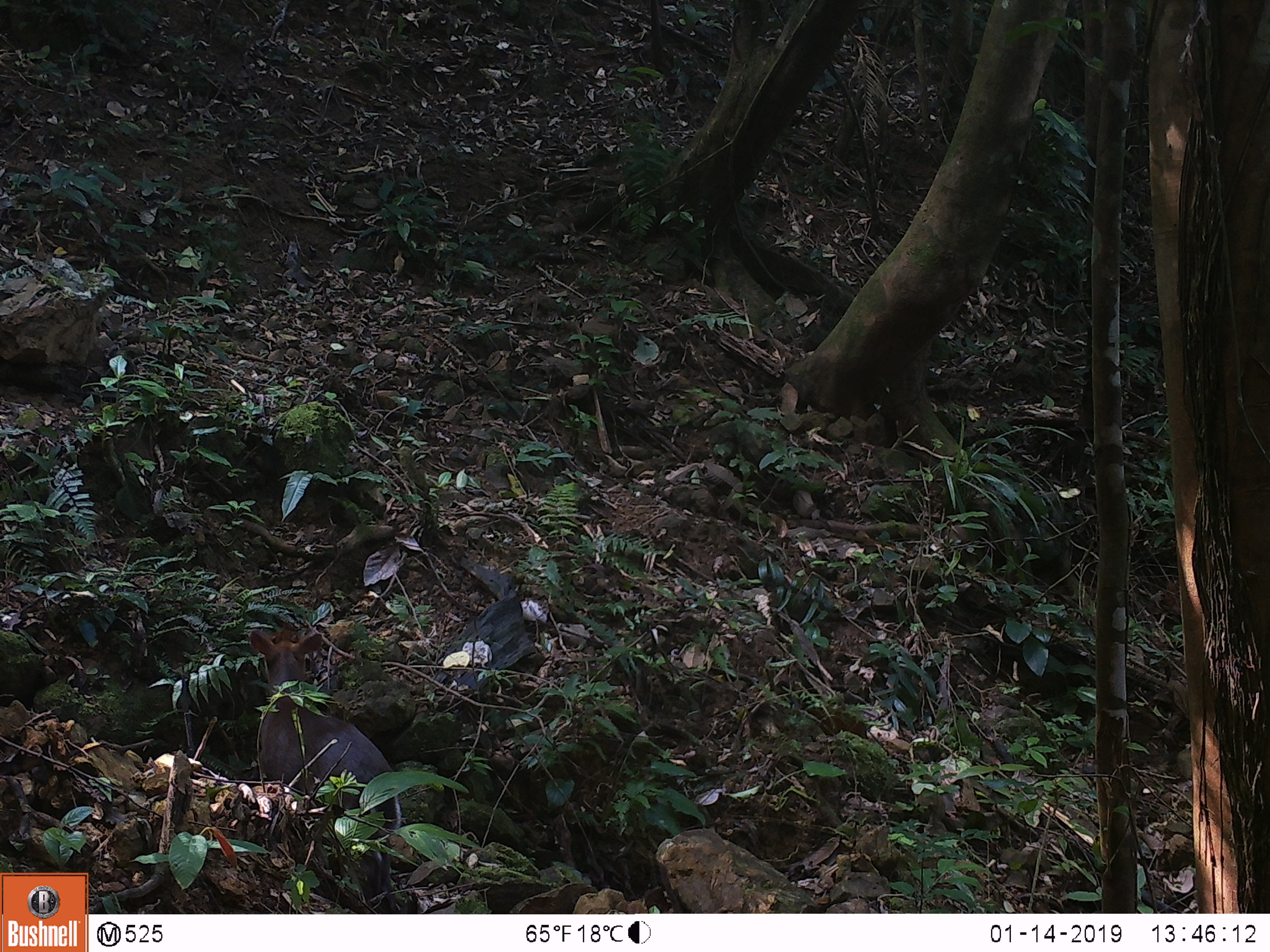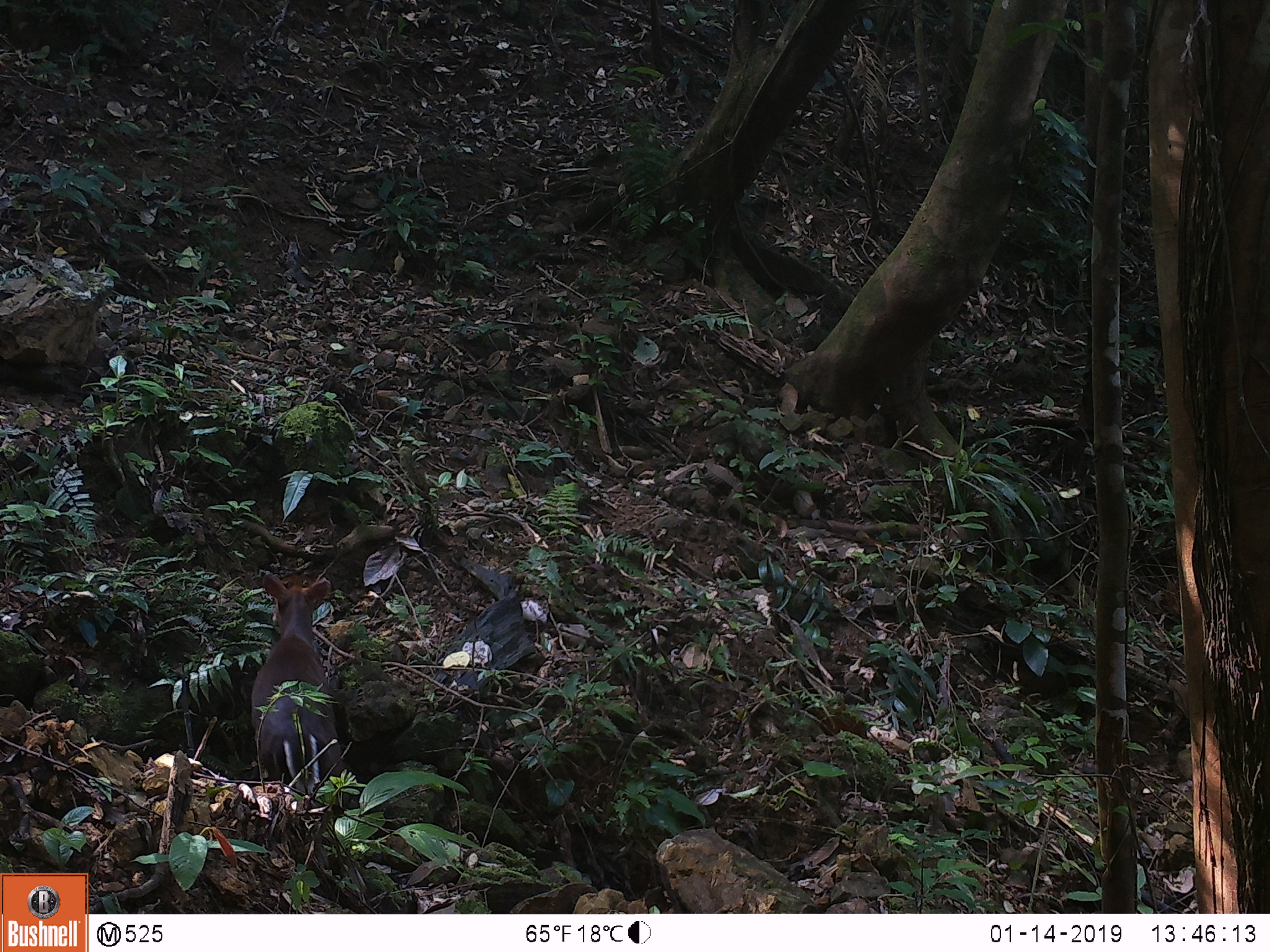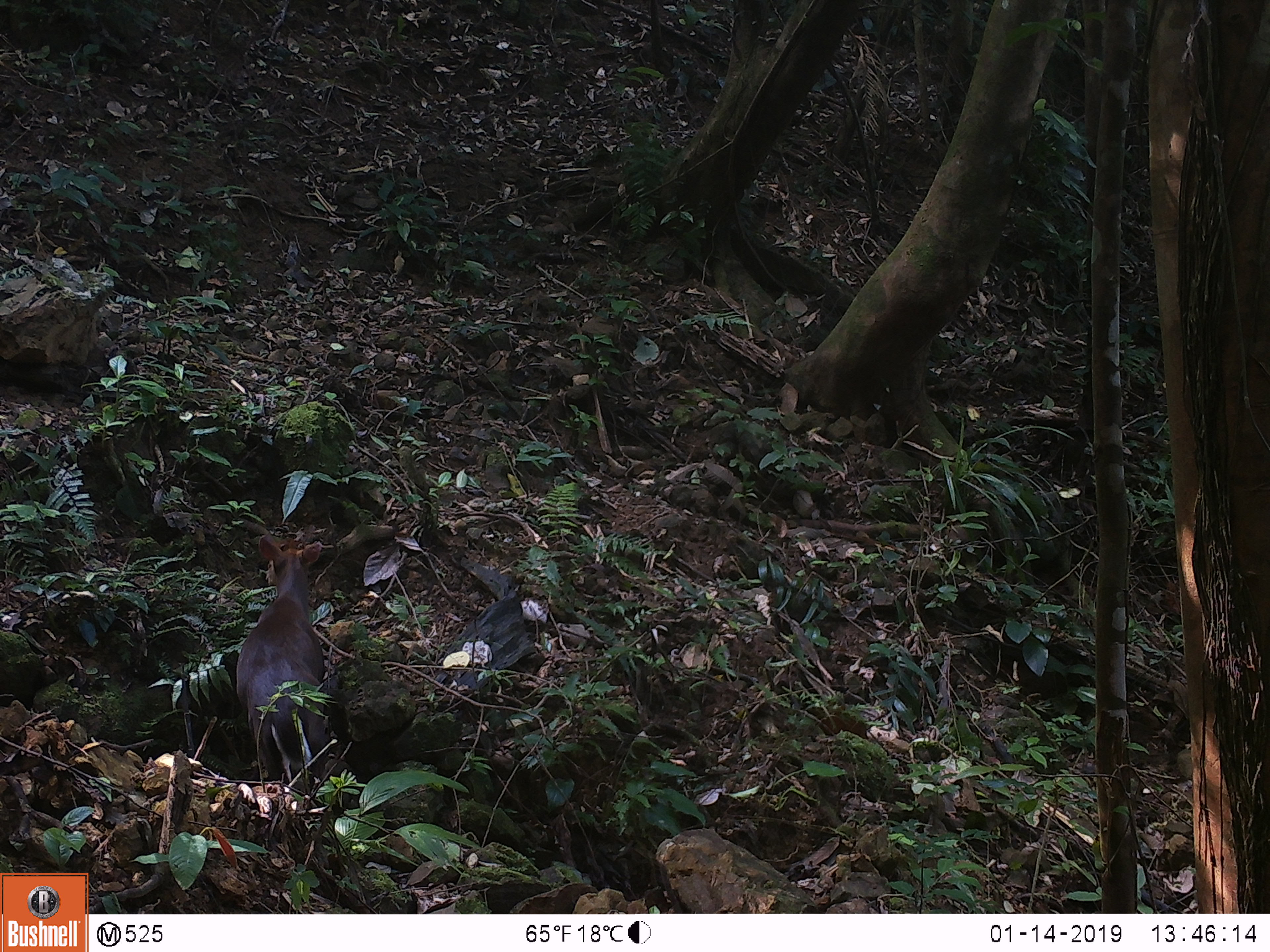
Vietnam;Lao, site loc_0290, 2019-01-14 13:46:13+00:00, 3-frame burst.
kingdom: Animalia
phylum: Chordata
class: Mammalia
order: Artiodactyla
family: Cervidae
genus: Muntiacus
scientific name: Muntiacus rooseveltorum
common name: roosevelt's muntjac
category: roosevelts muntjac group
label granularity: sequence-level